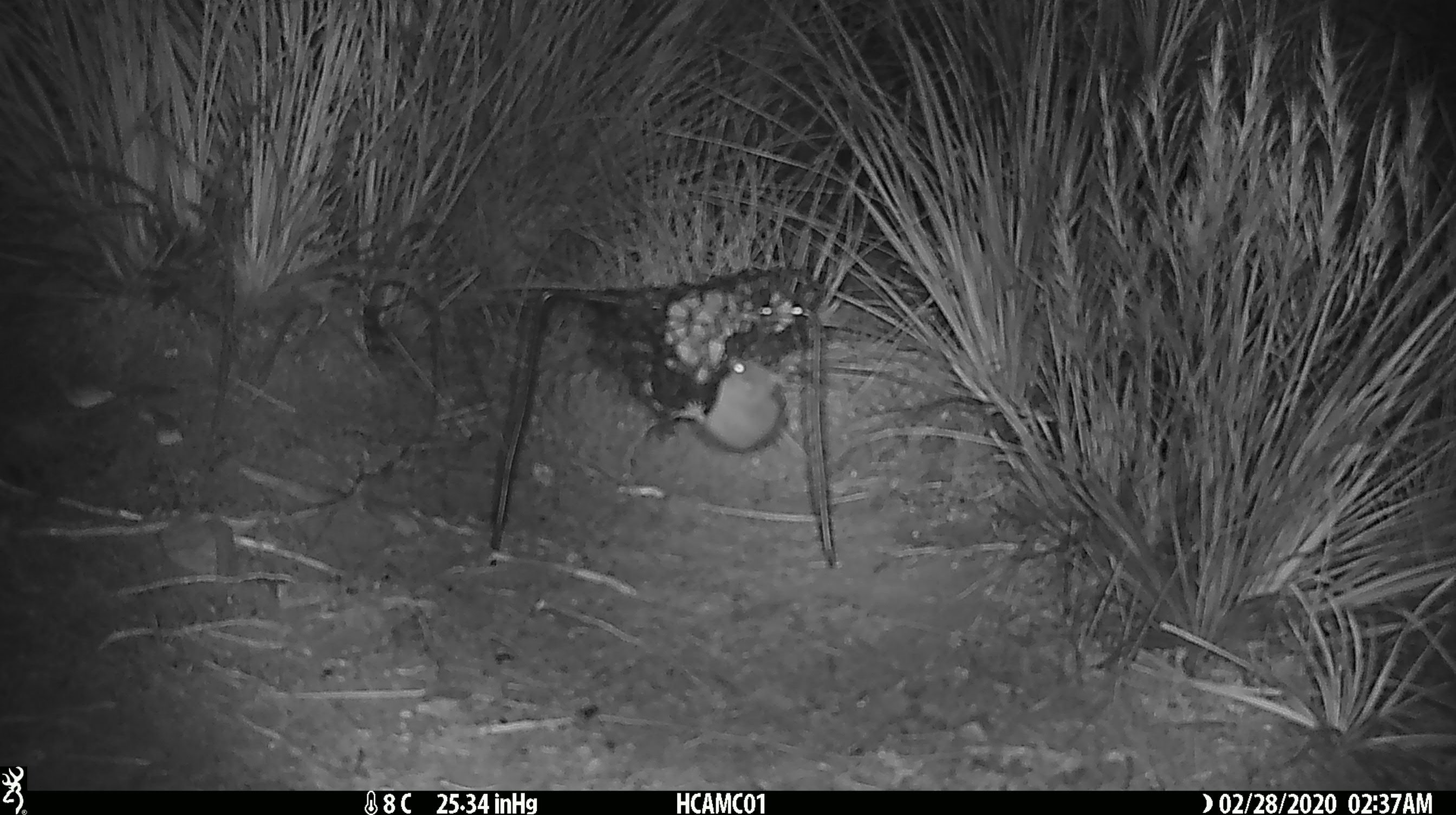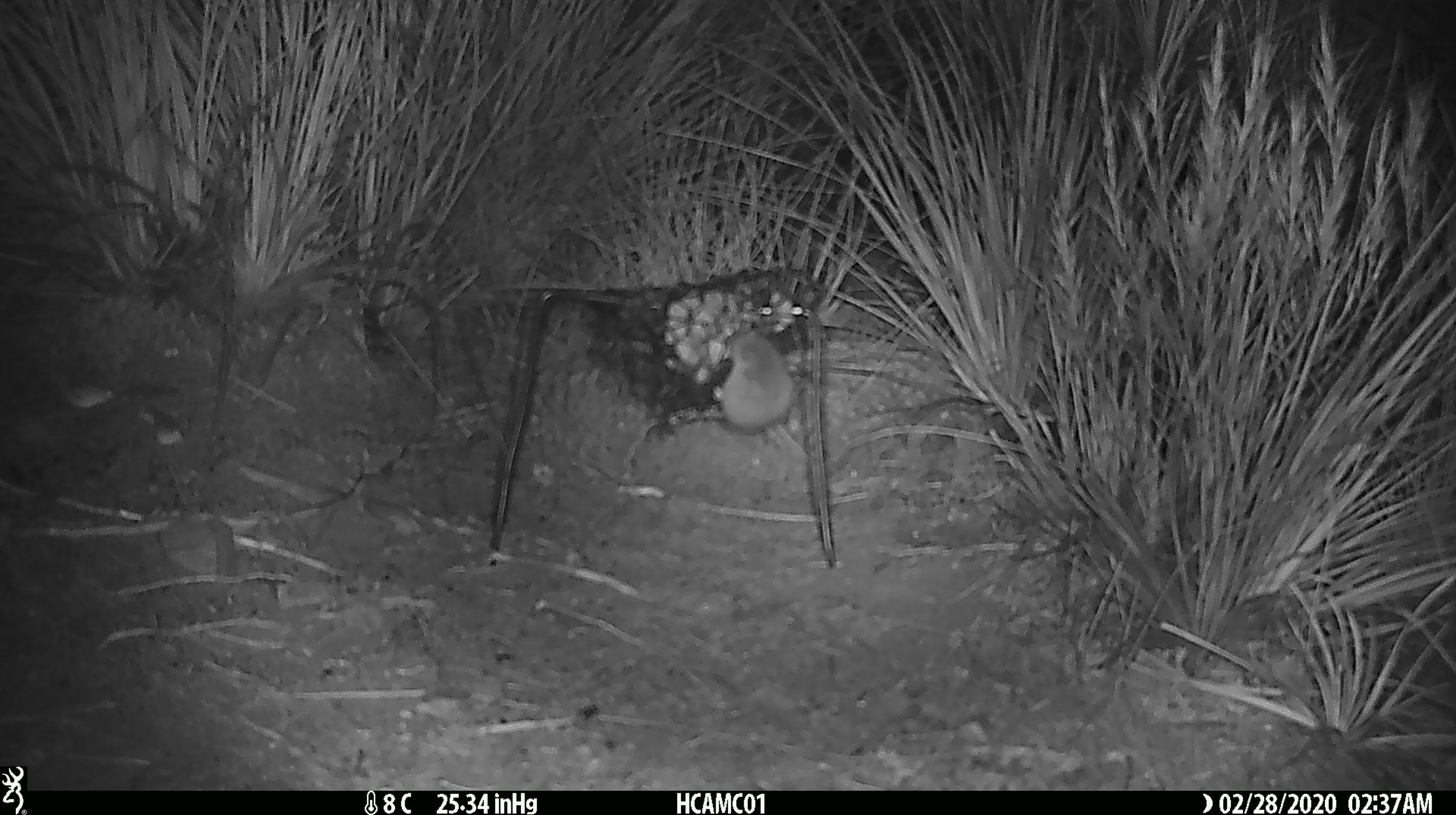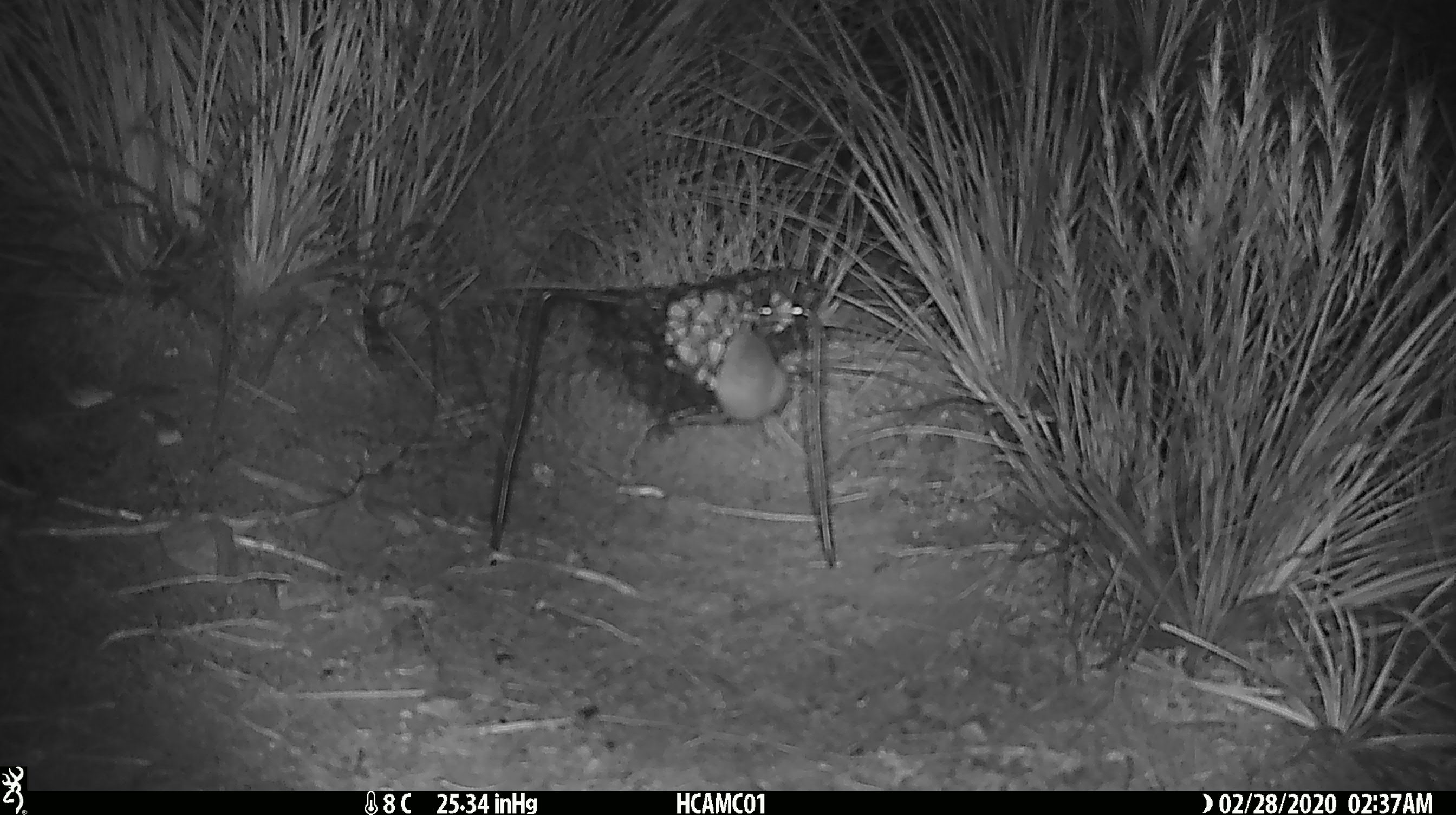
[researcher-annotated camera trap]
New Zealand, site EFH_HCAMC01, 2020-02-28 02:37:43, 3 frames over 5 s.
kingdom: Animalia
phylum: Chordata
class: Mammalia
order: Rodentia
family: Muridae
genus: Mus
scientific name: Mus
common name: mouse